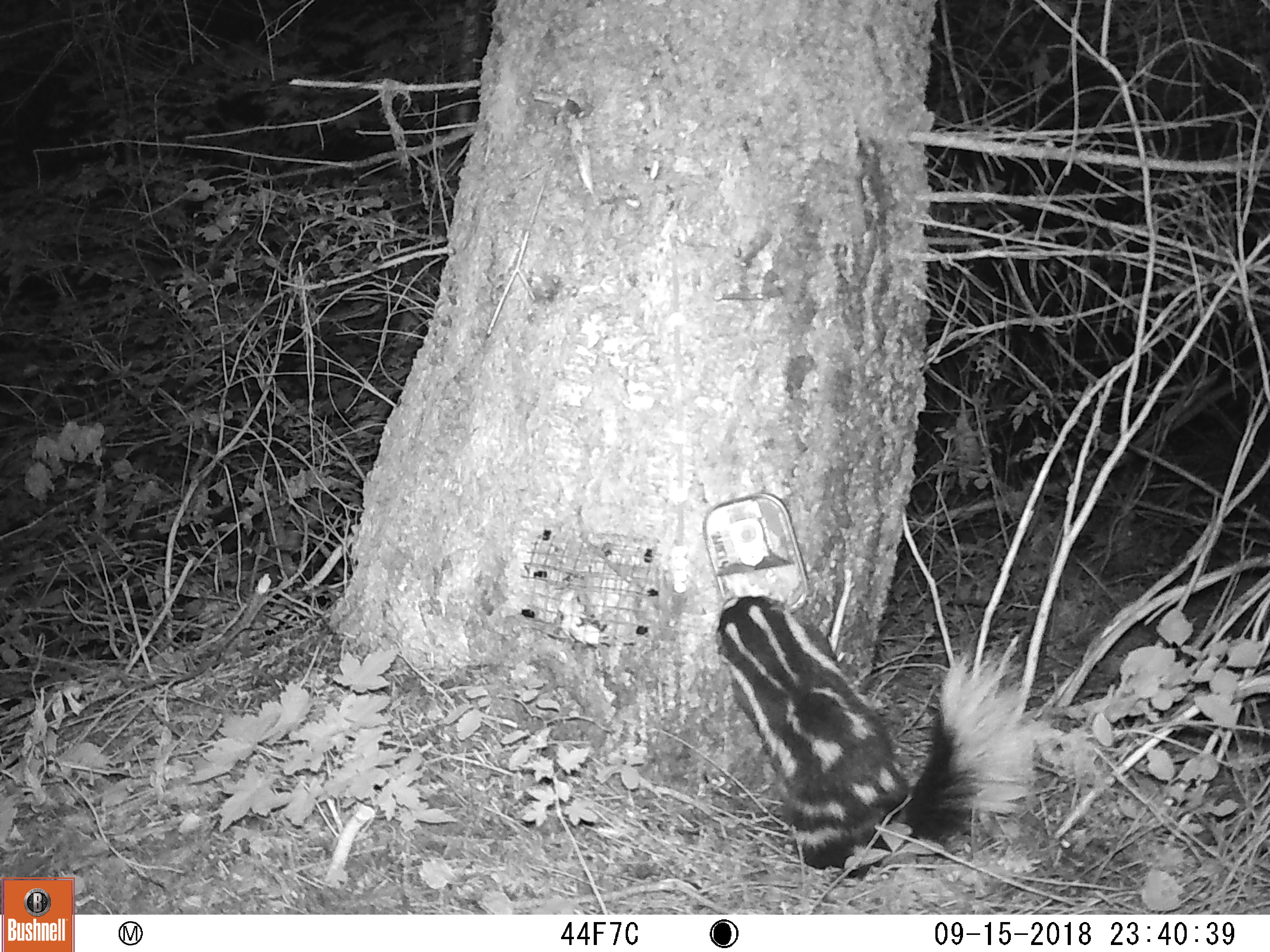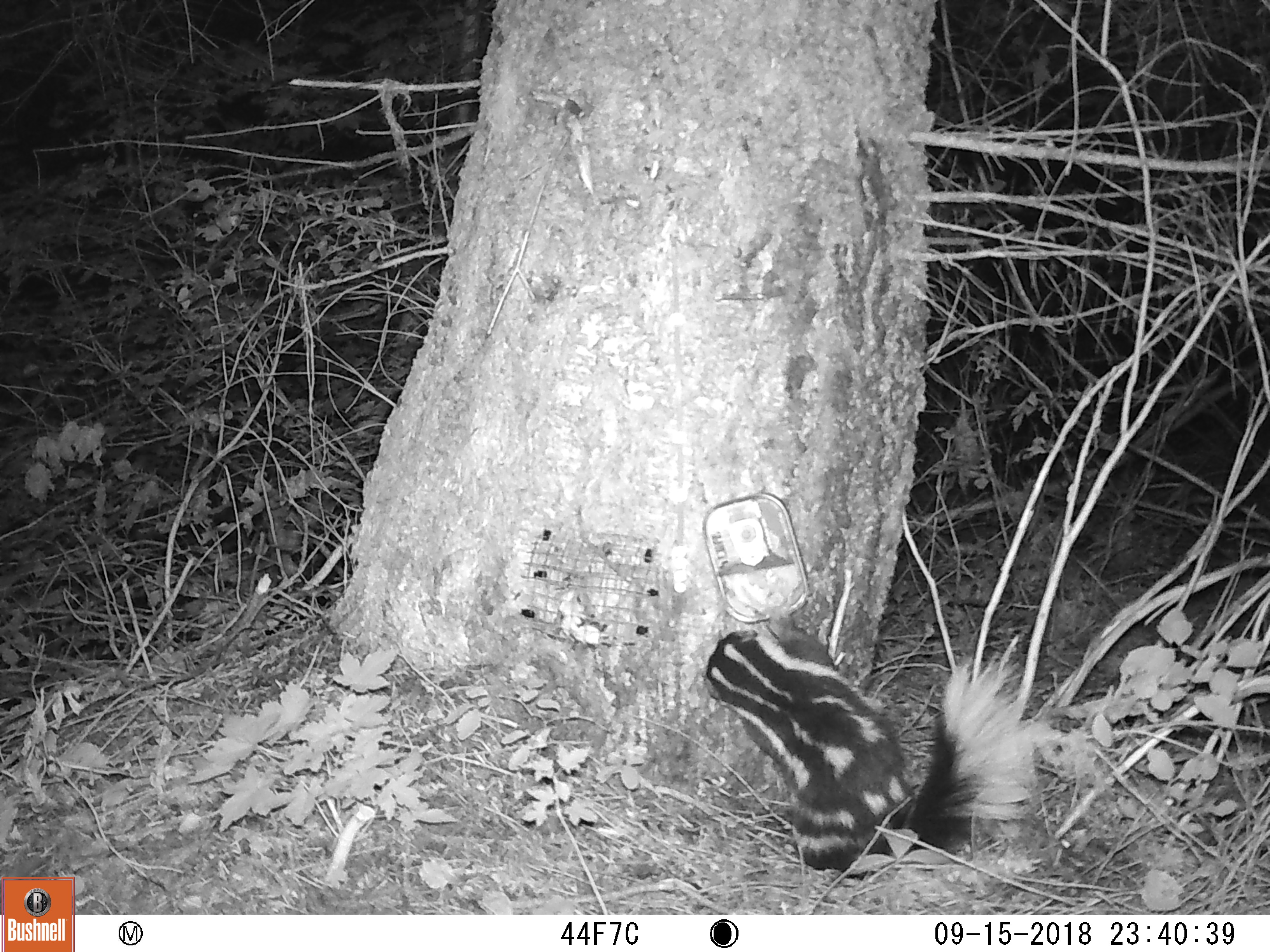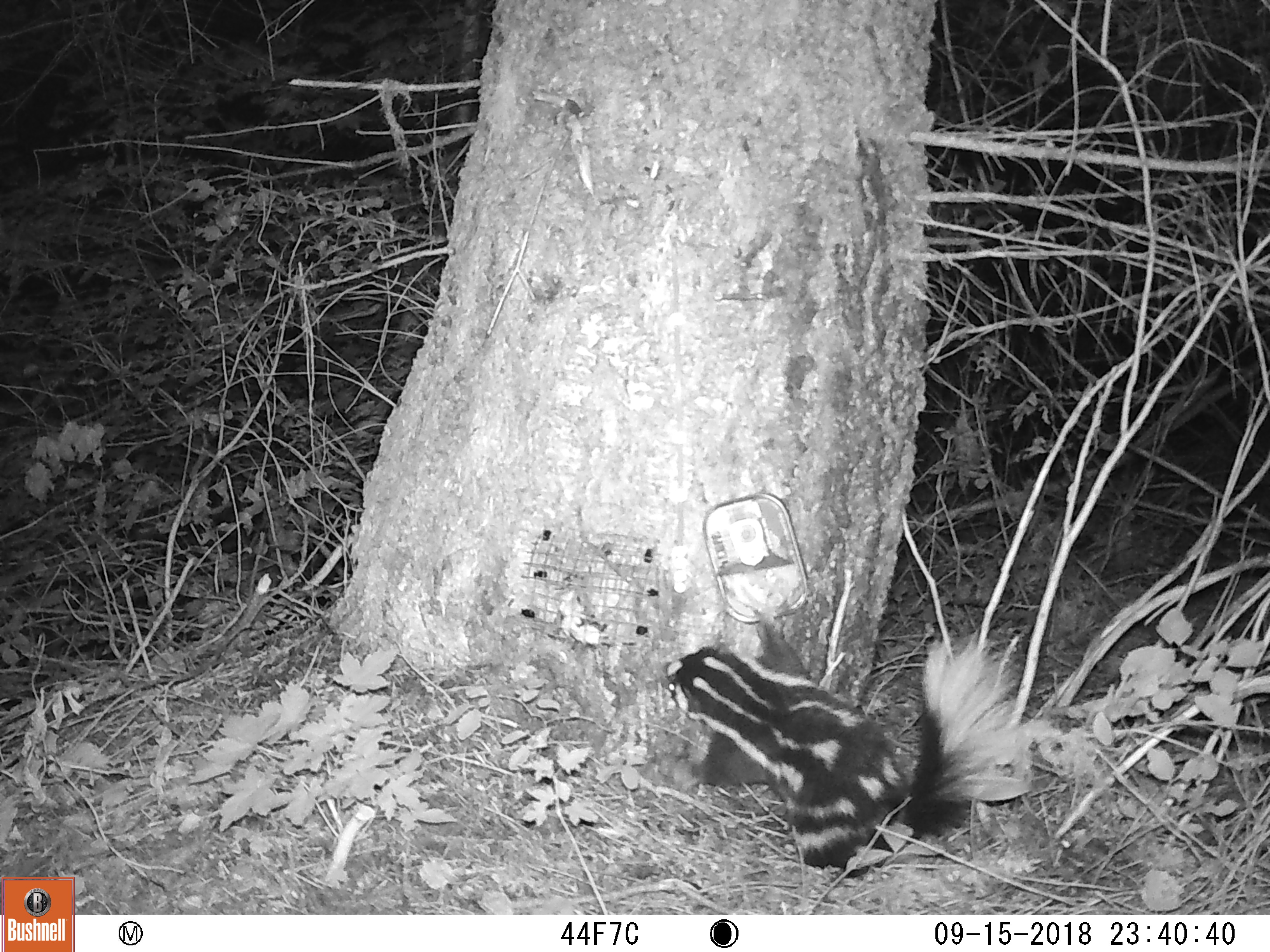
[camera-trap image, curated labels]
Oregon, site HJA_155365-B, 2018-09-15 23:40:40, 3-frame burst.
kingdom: Animalia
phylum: Chordata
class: Mammalia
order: Carnivora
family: Mephitidae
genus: Spilogale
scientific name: Spilogale gracilis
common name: western spotted skunk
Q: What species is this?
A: Western spotted skunk (Spilogale gracilis).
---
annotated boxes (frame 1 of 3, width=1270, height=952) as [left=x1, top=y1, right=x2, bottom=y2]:
western spotted skunk: [left=692, top=573, right=1053, bottom=878]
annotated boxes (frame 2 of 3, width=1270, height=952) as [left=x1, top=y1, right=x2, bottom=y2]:
western spotted skunk: [left=695, top=601, right=1056, bottom=884]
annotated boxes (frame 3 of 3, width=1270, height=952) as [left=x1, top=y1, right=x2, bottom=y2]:
western spotted skunk: [left=645, top=614, right=1041, bottom=886]